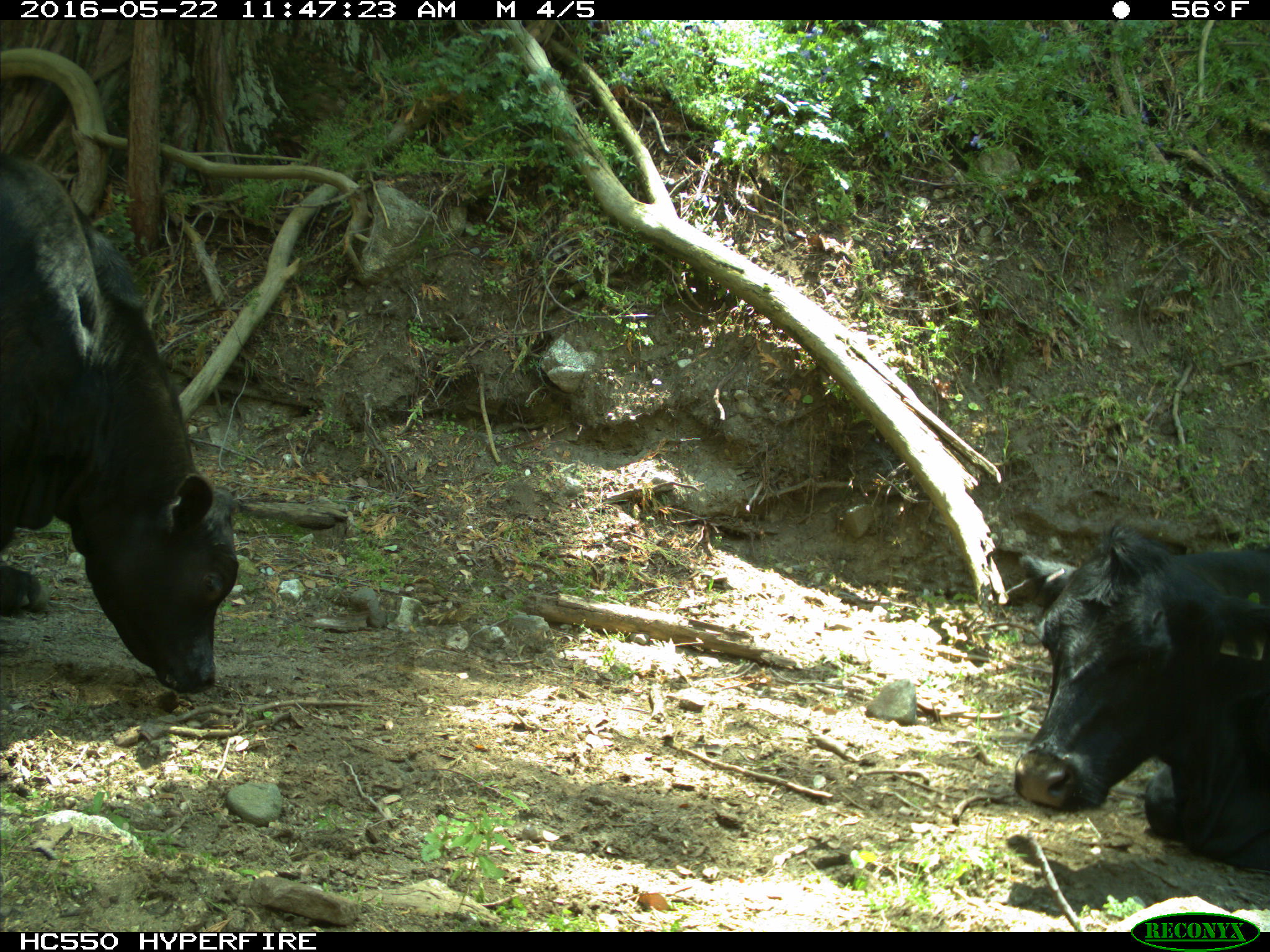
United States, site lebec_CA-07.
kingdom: Animalia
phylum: Chordata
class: Mammalia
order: Artiodactyla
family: Bovidae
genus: Bos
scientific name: Bos taurus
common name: domestic cow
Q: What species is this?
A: Bos taurus (domestic cow).